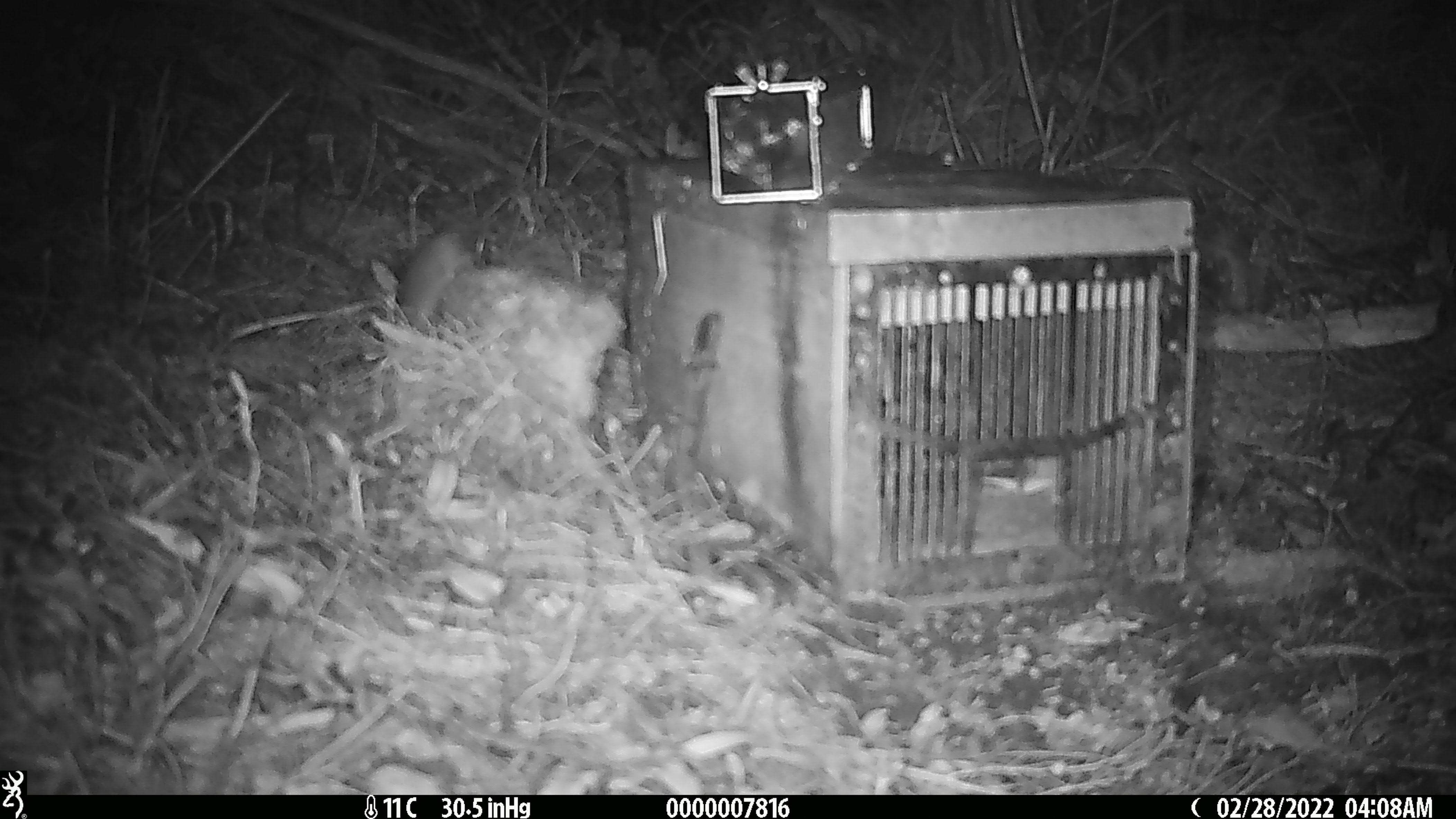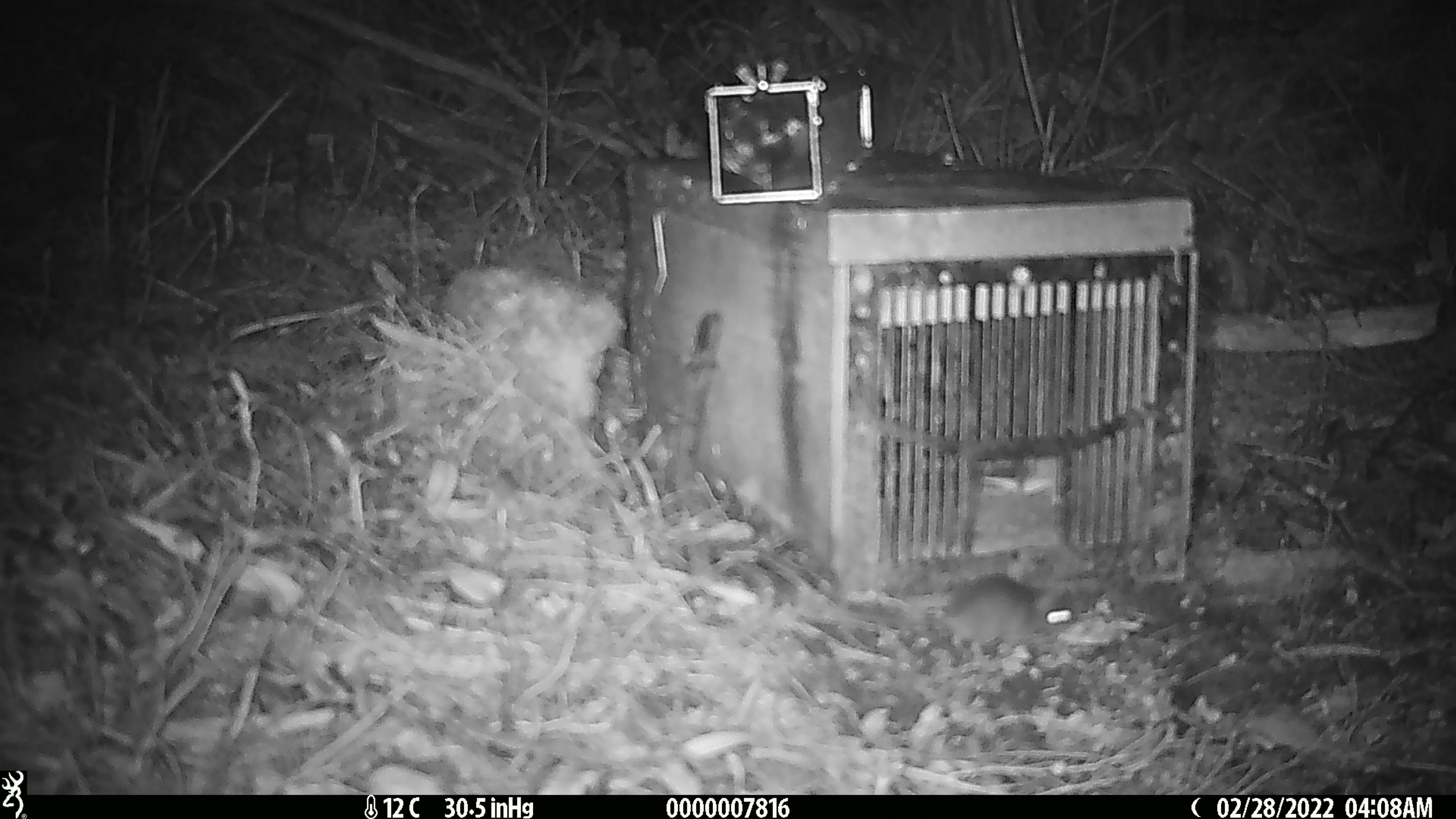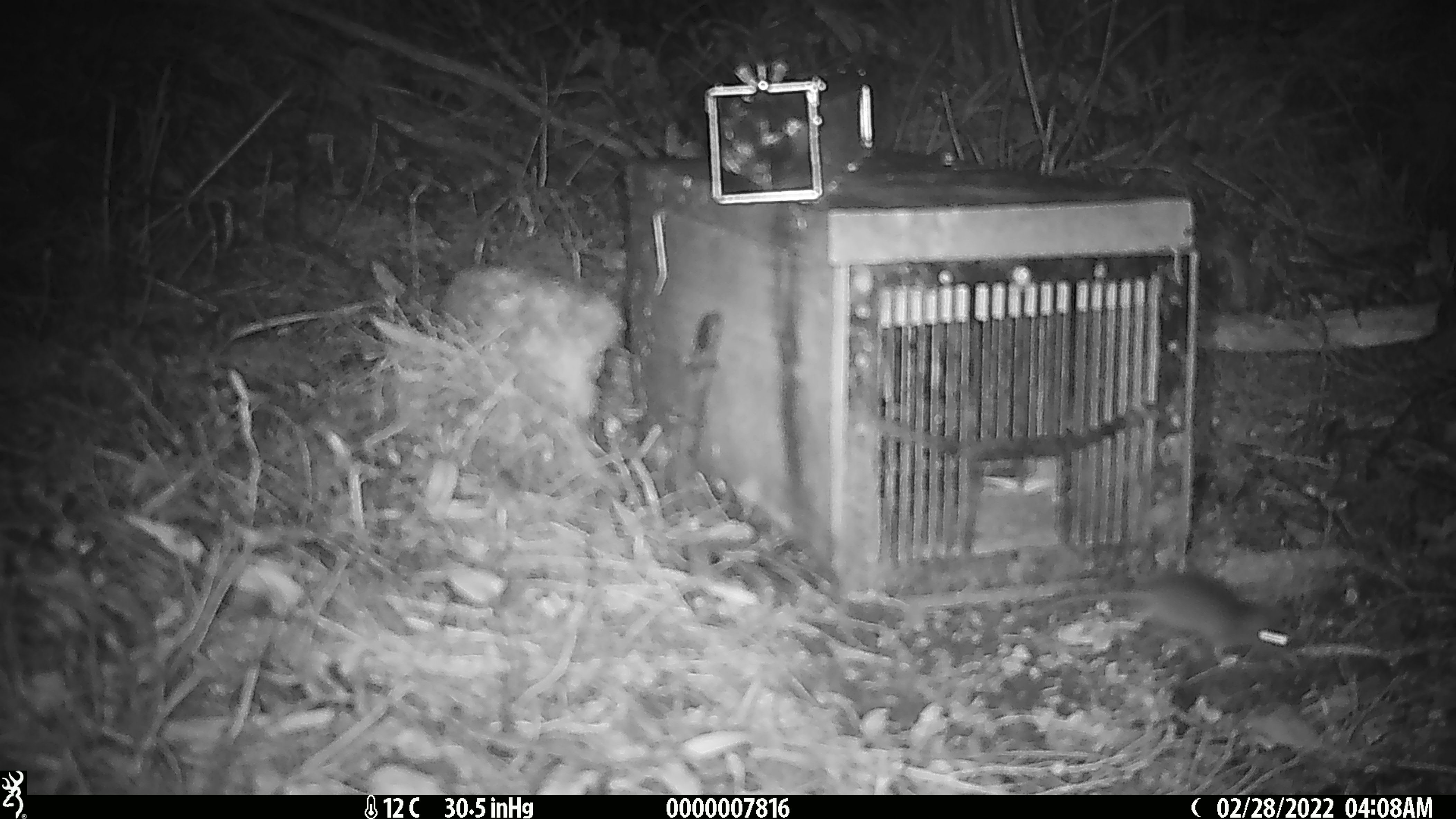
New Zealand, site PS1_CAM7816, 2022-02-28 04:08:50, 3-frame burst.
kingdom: Animalia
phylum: Chordata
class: Mammalia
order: Rodentia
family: Muridae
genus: Mus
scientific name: Mus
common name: mouse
Mouse (Mus).